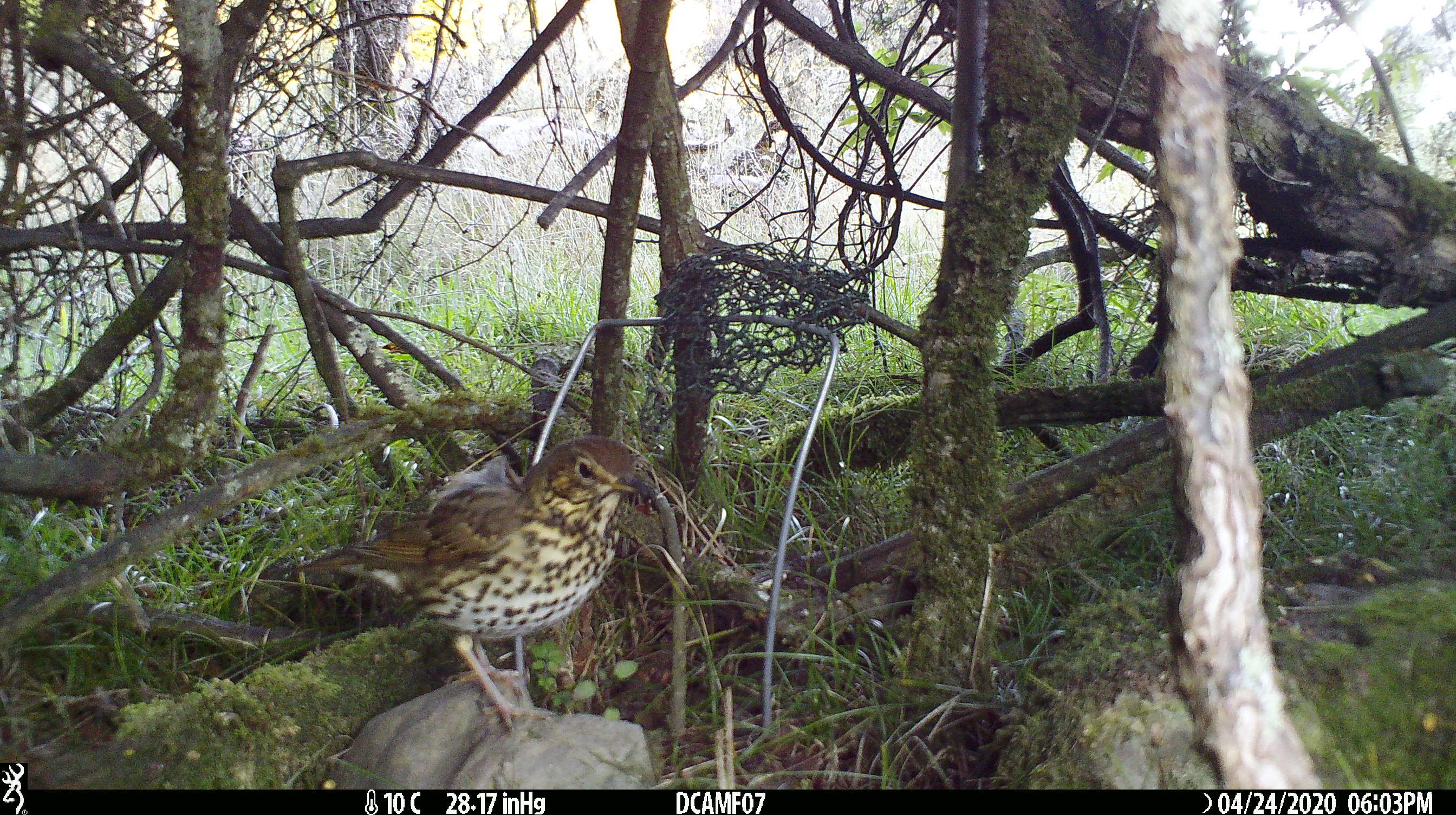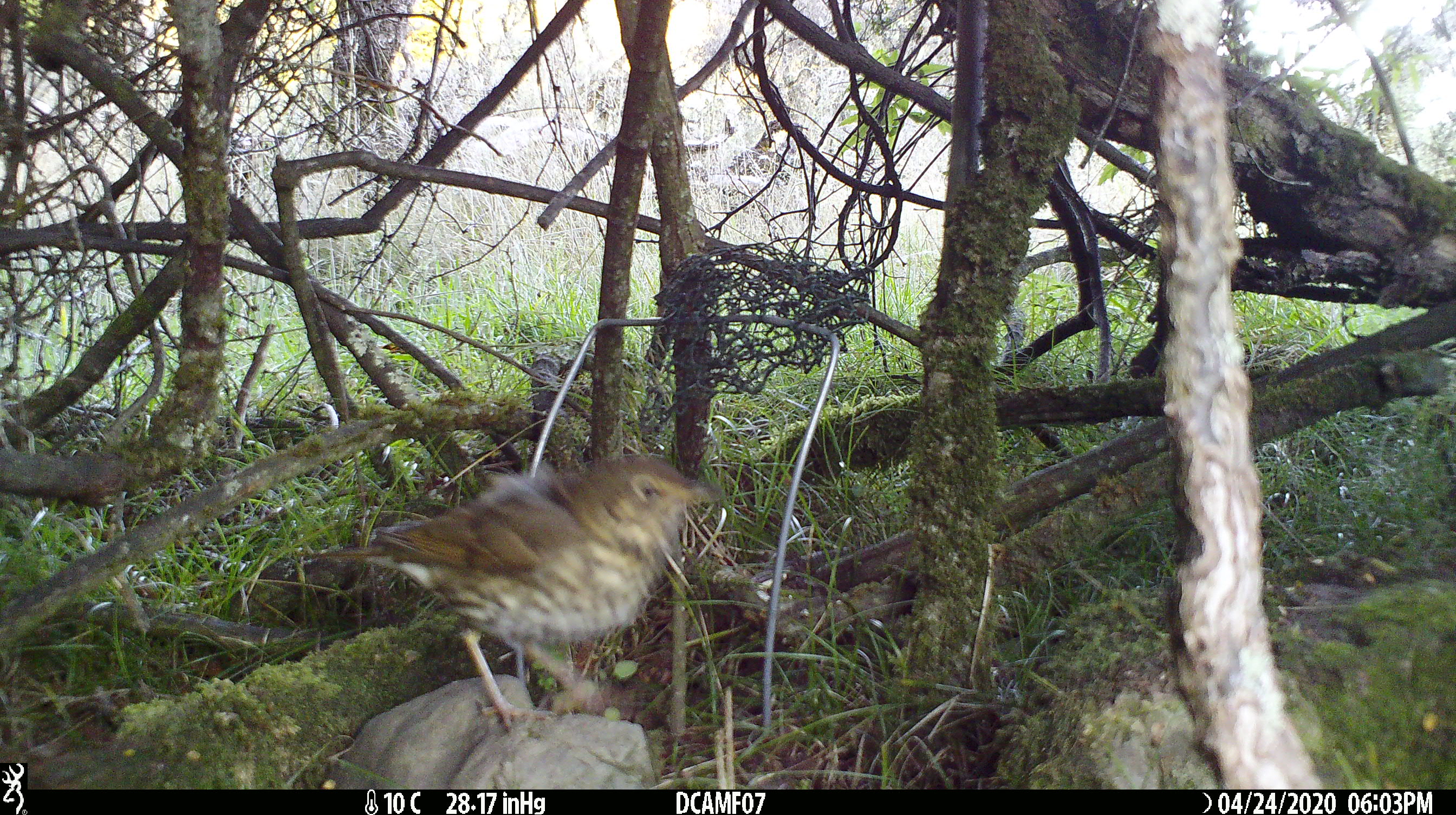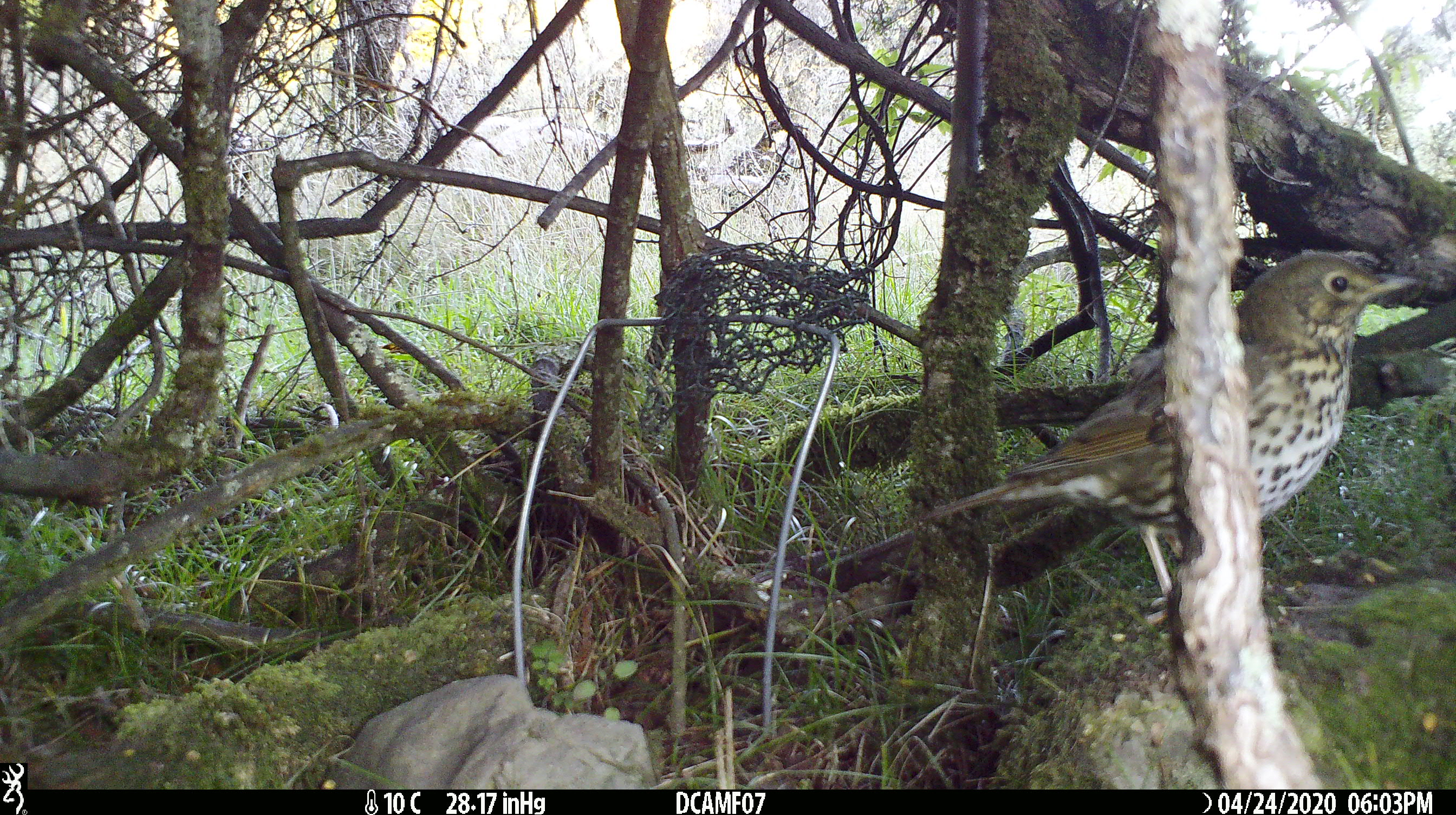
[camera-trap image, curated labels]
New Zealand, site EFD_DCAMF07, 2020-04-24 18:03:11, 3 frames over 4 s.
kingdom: Animalia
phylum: Chordata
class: Aves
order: Passeriformes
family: Turdidae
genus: Turdus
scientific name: Turdus philomelos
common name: song thrush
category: thrush